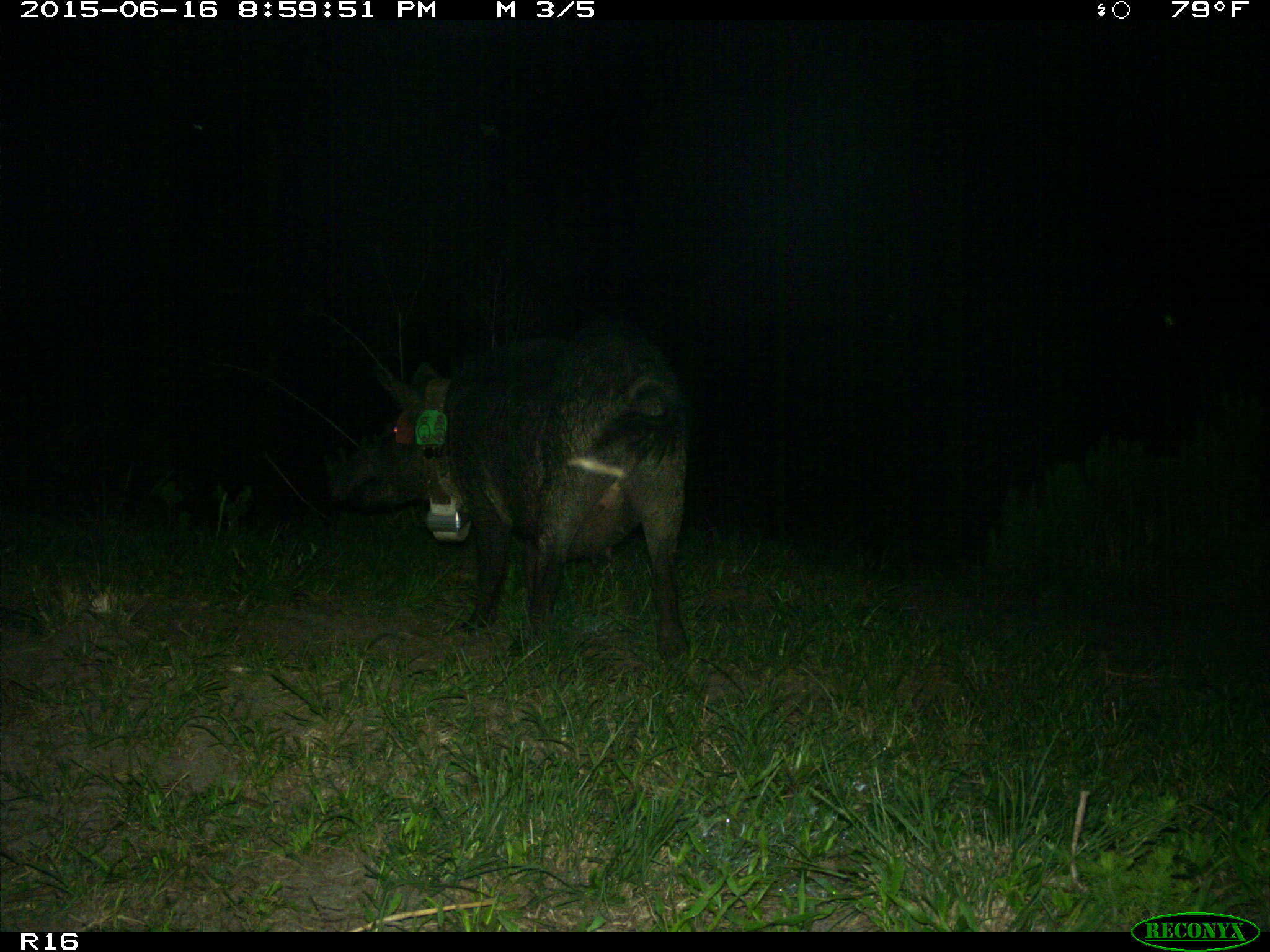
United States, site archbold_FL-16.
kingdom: Animalia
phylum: Chordata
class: Mammalia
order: Artiodactyla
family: Suidae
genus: Sus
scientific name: Sus scrofa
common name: wild boar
Sus scrofa (wild boar).